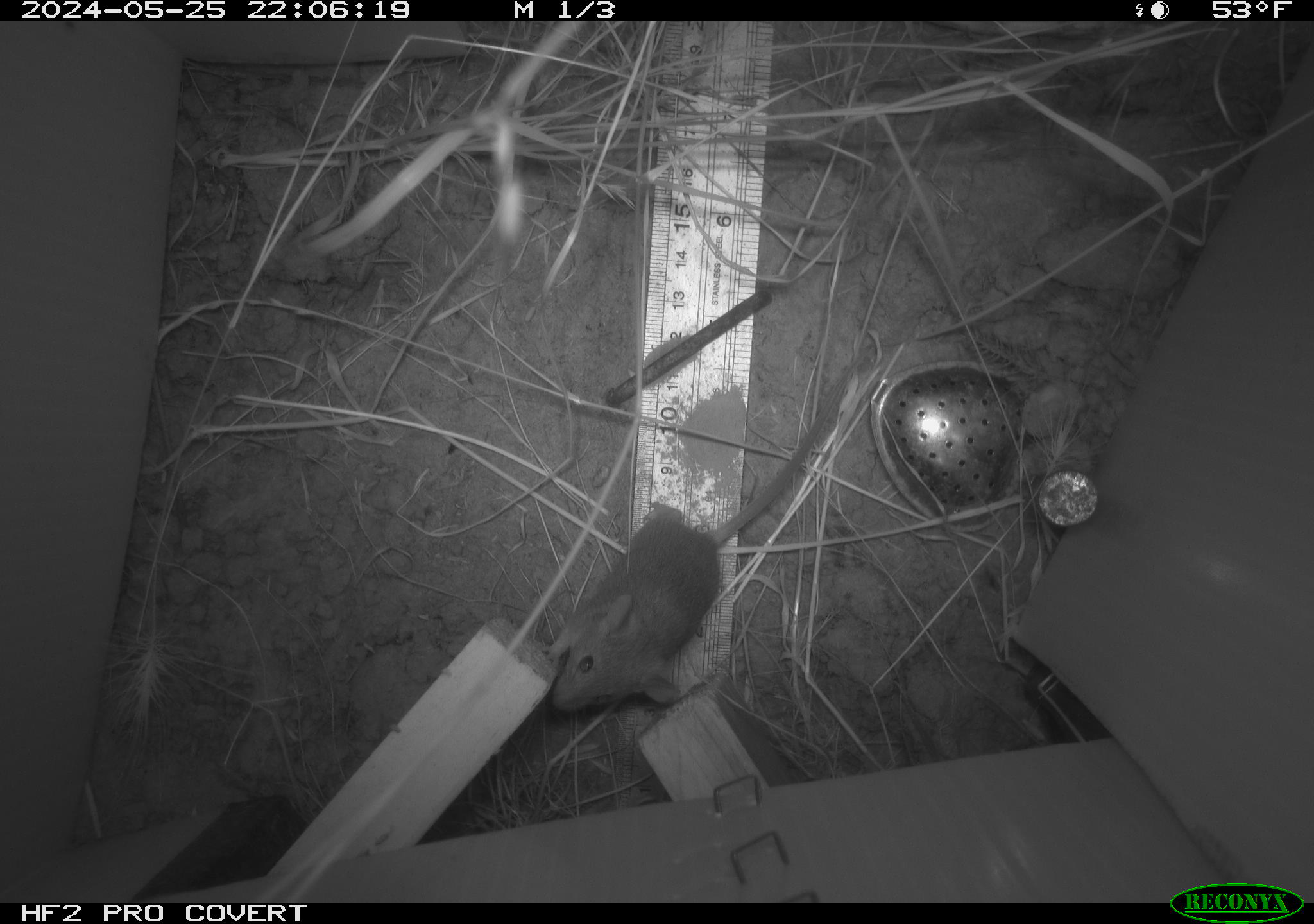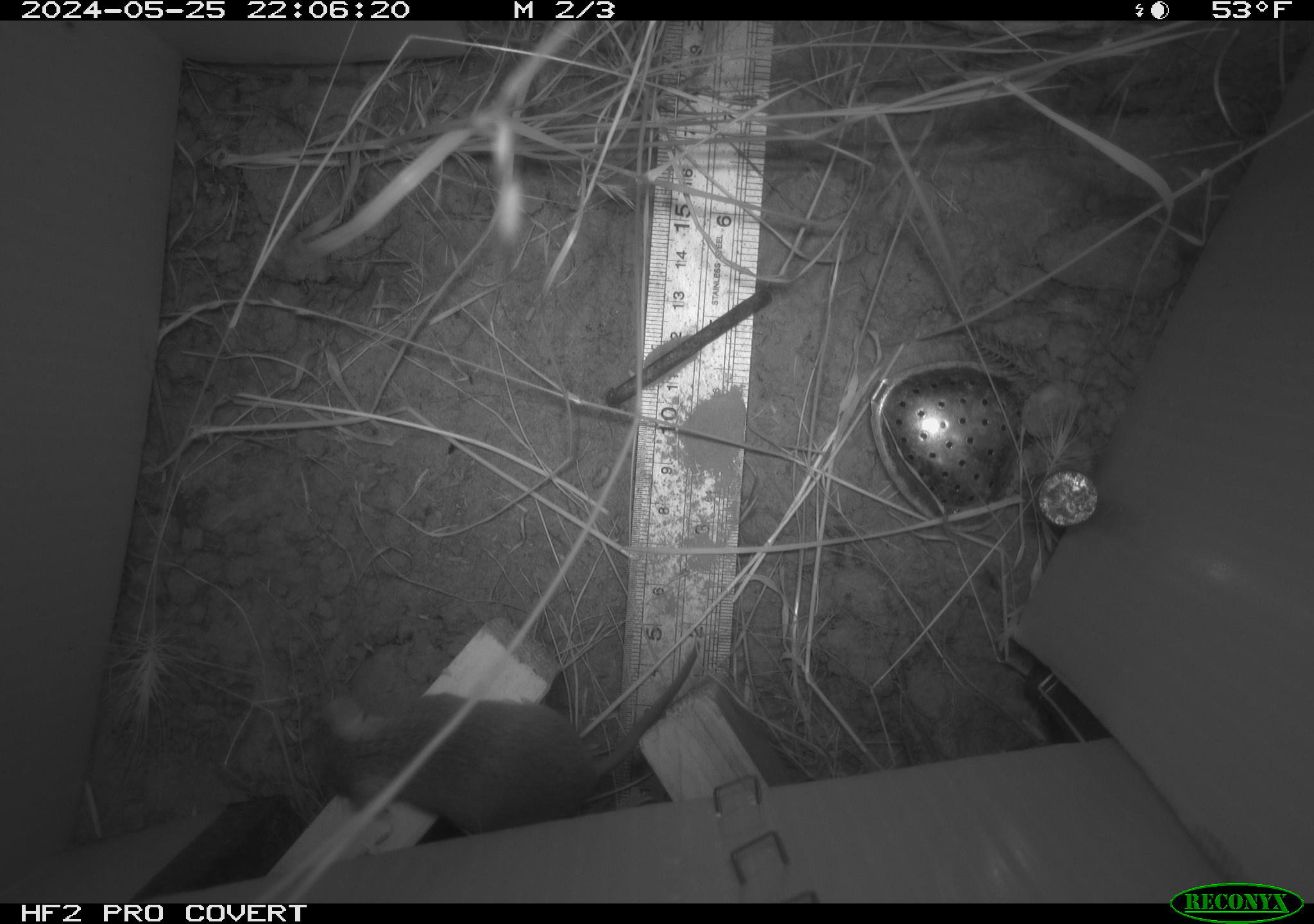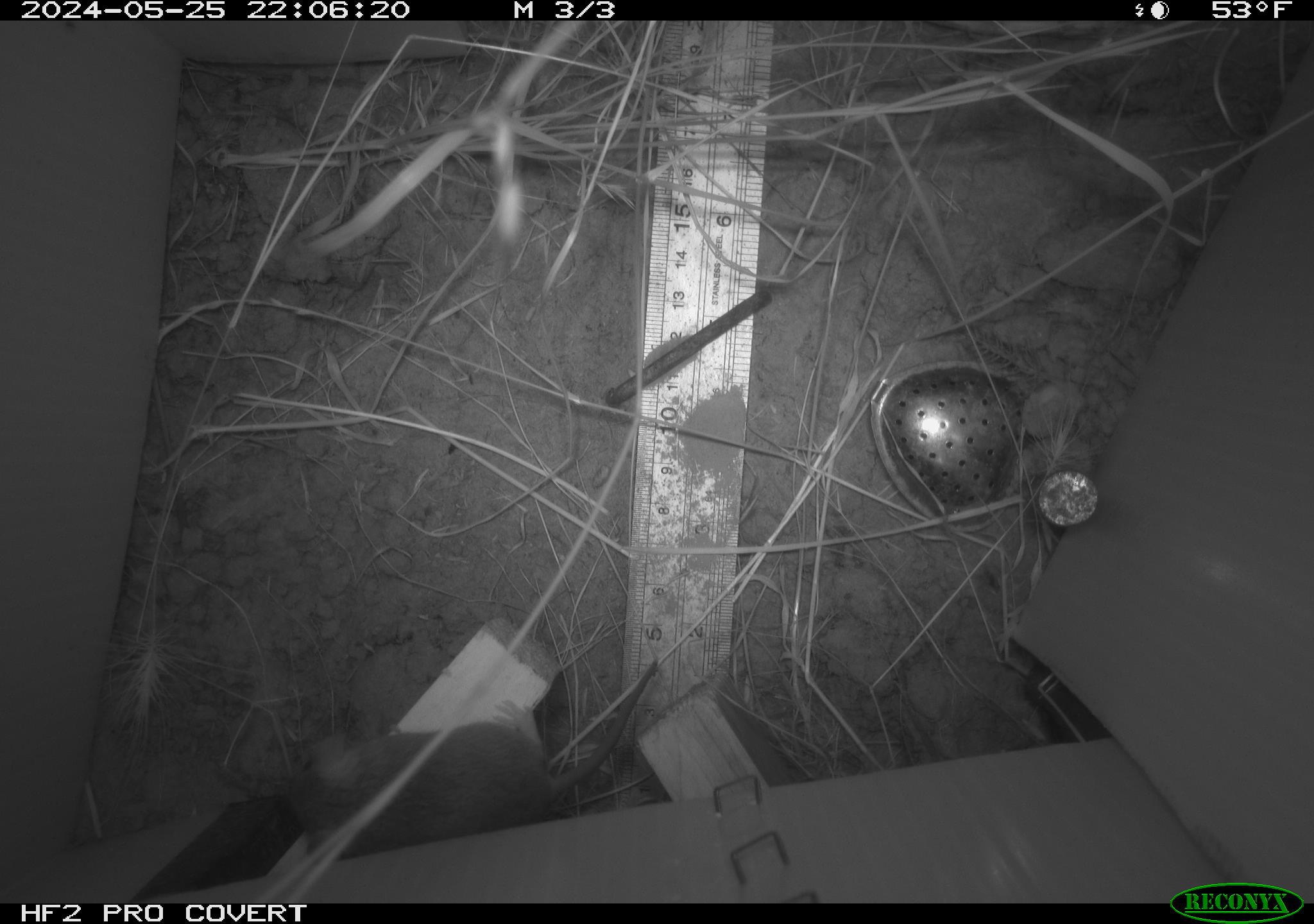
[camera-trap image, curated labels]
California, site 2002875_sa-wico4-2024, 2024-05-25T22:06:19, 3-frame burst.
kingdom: Animalia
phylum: Chordata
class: Mammalia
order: Rodentia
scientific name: Rodentia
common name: mouse species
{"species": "mouse species (Rodentia)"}